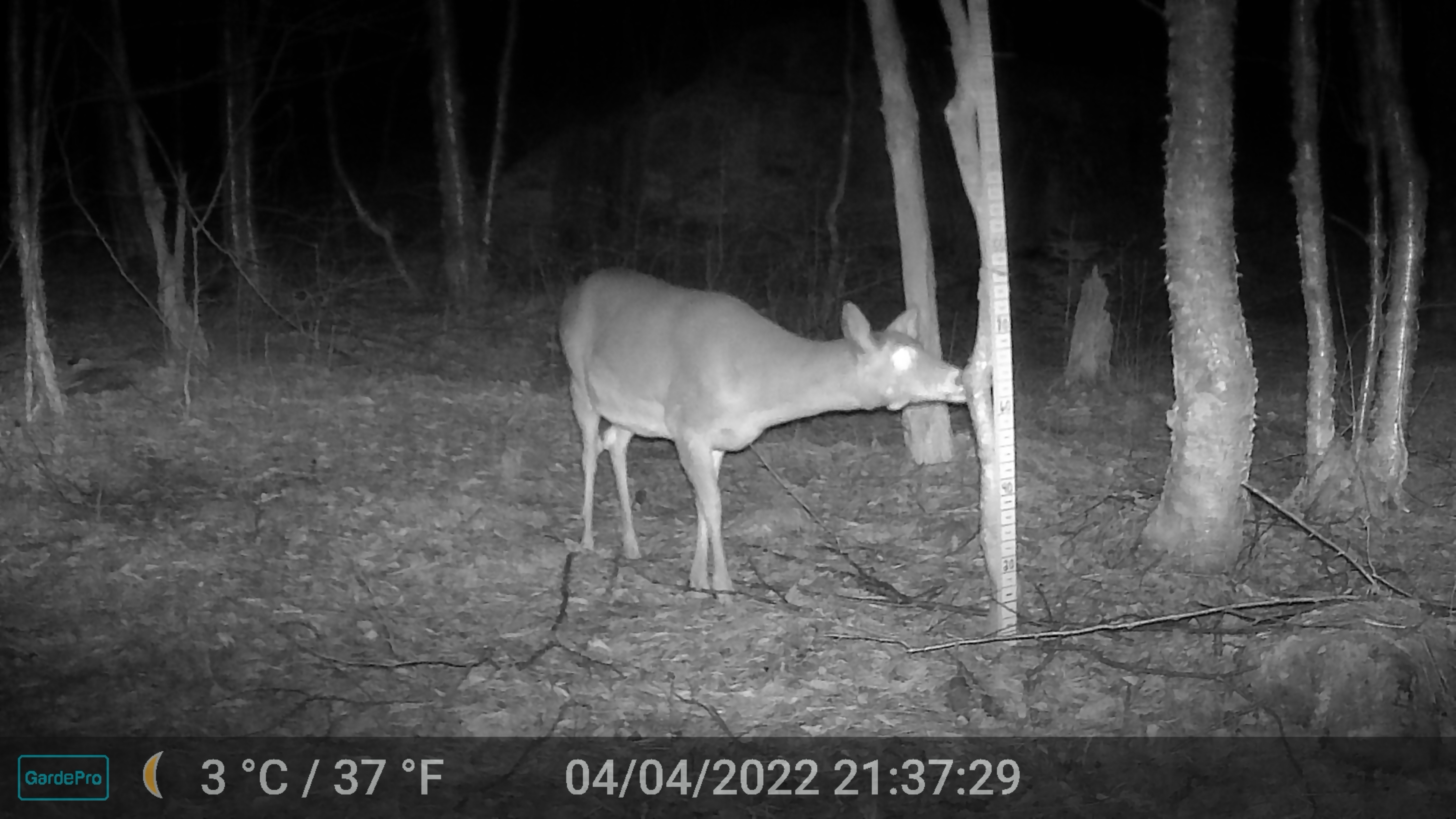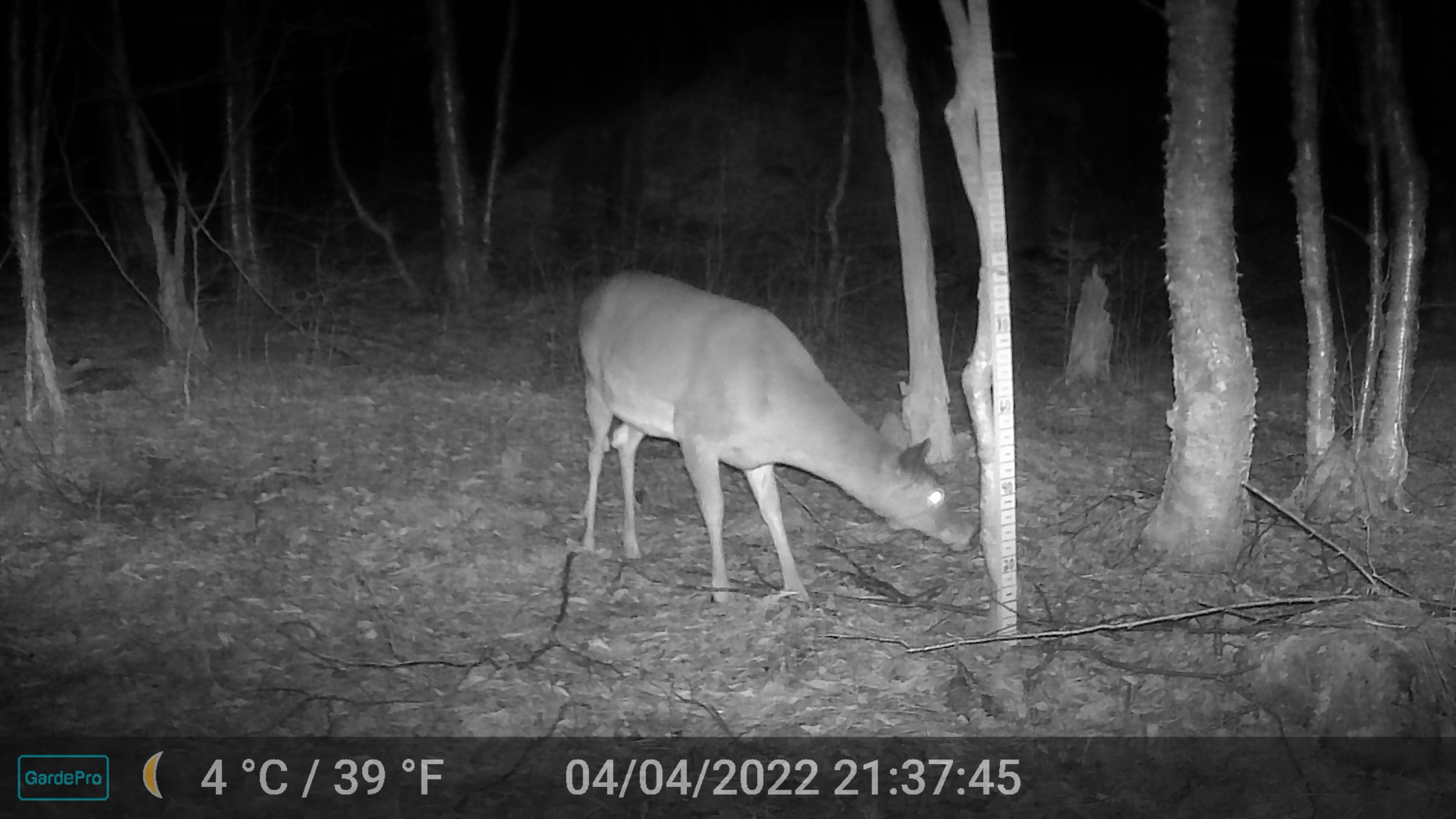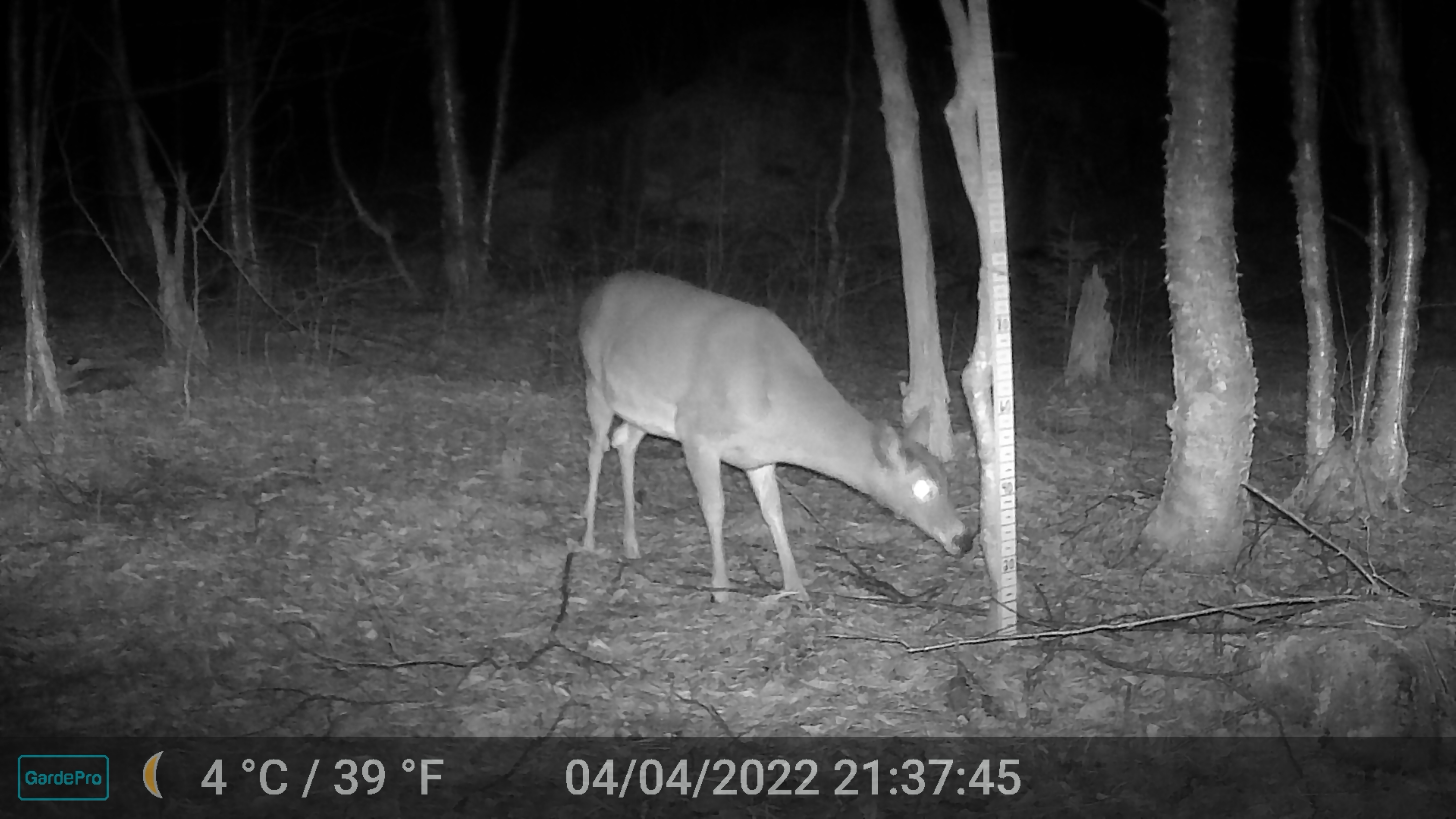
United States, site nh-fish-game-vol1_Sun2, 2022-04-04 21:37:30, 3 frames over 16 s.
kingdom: Animalia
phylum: Chordata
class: Mammalia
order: Artiodactyla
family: Cervidae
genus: Odocoileus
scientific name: Odocoileus virginianus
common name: white-tailed deer